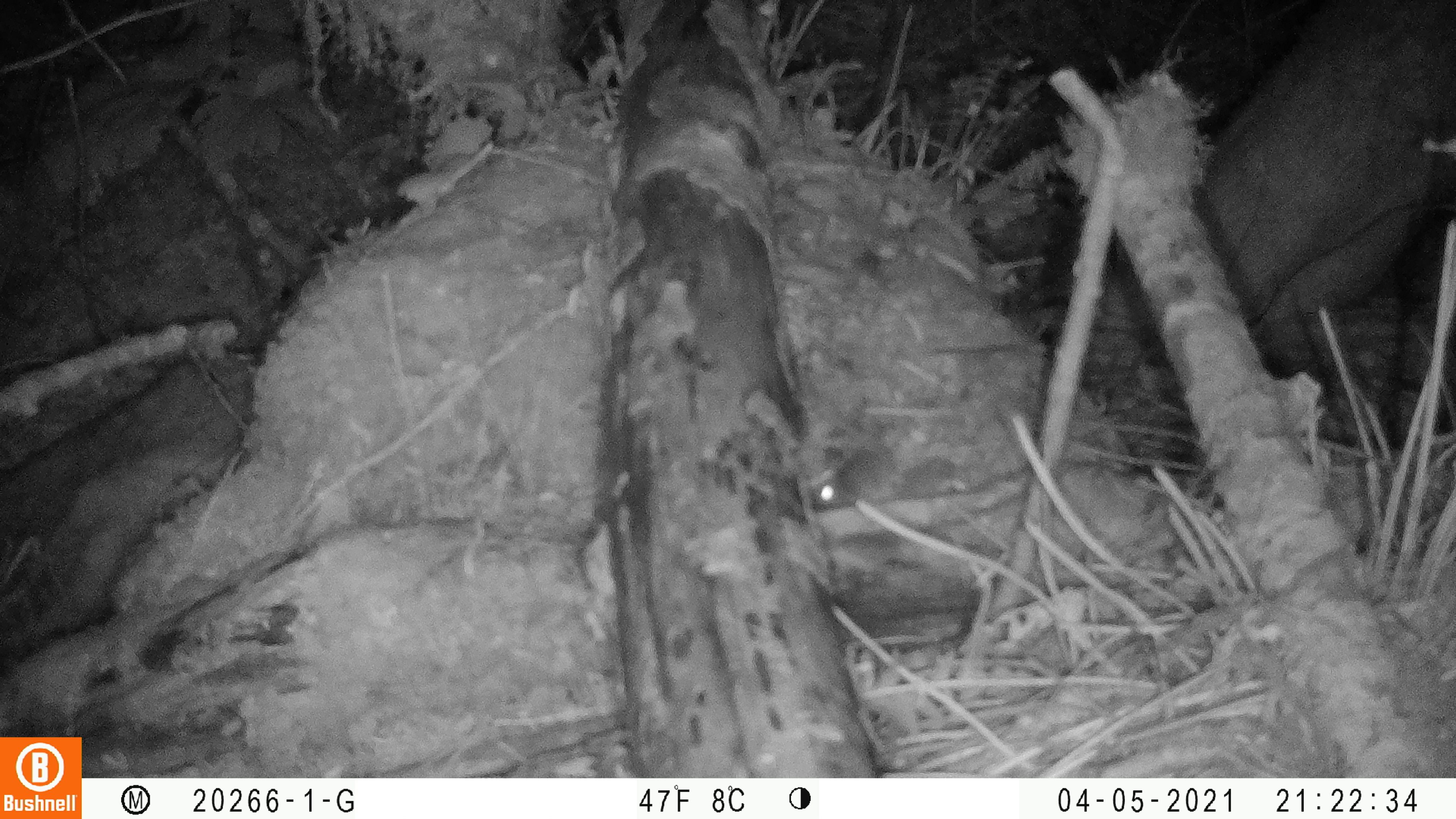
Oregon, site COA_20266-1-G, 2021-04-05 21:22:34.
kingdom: Animalia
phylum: Chordata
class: Mammalia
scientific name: Mammalia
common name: small mammal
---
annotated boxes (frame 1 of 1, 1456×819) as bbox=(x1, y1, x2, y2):
small mammal: bbox=(771, 372, 903, 540)